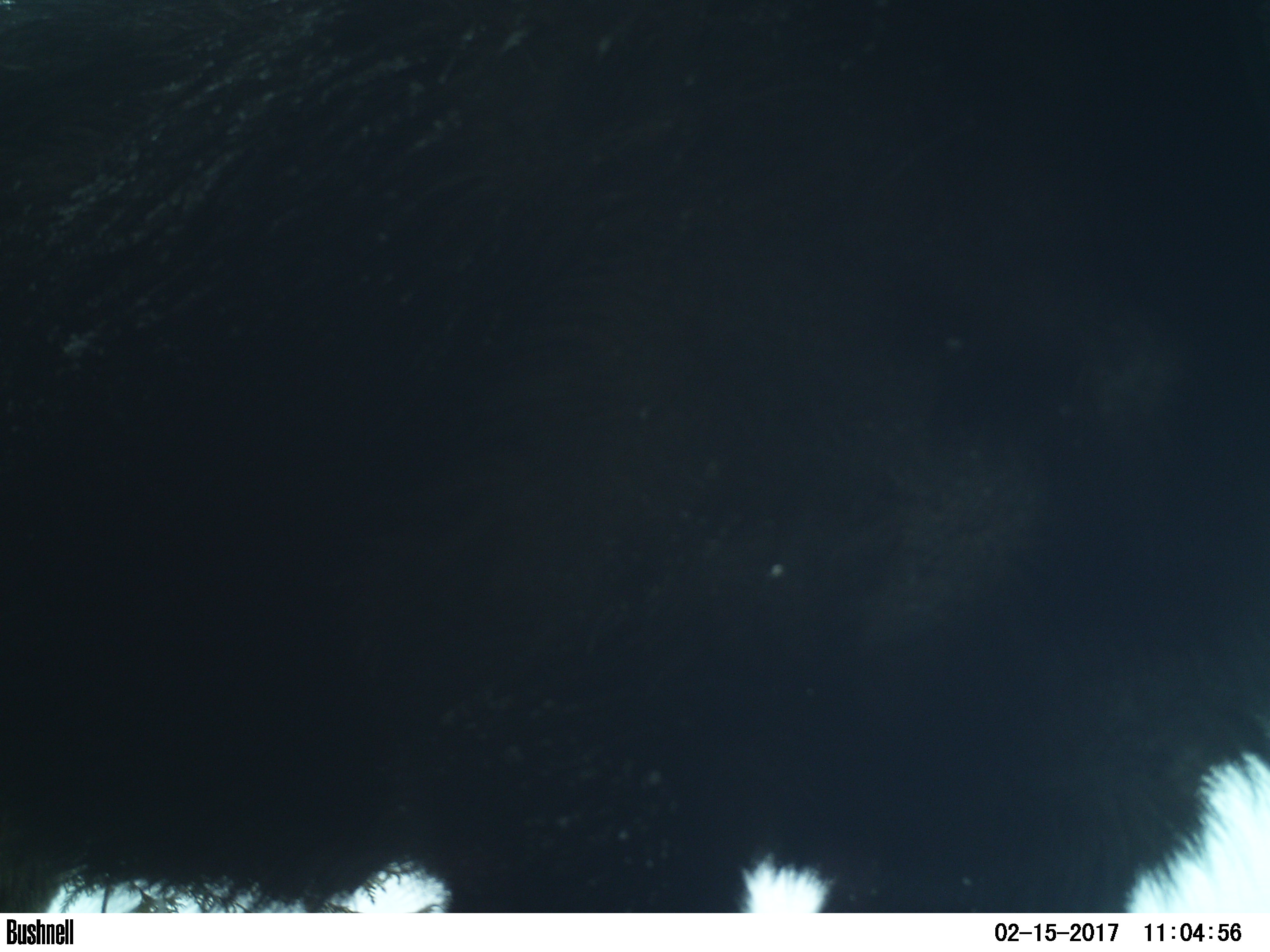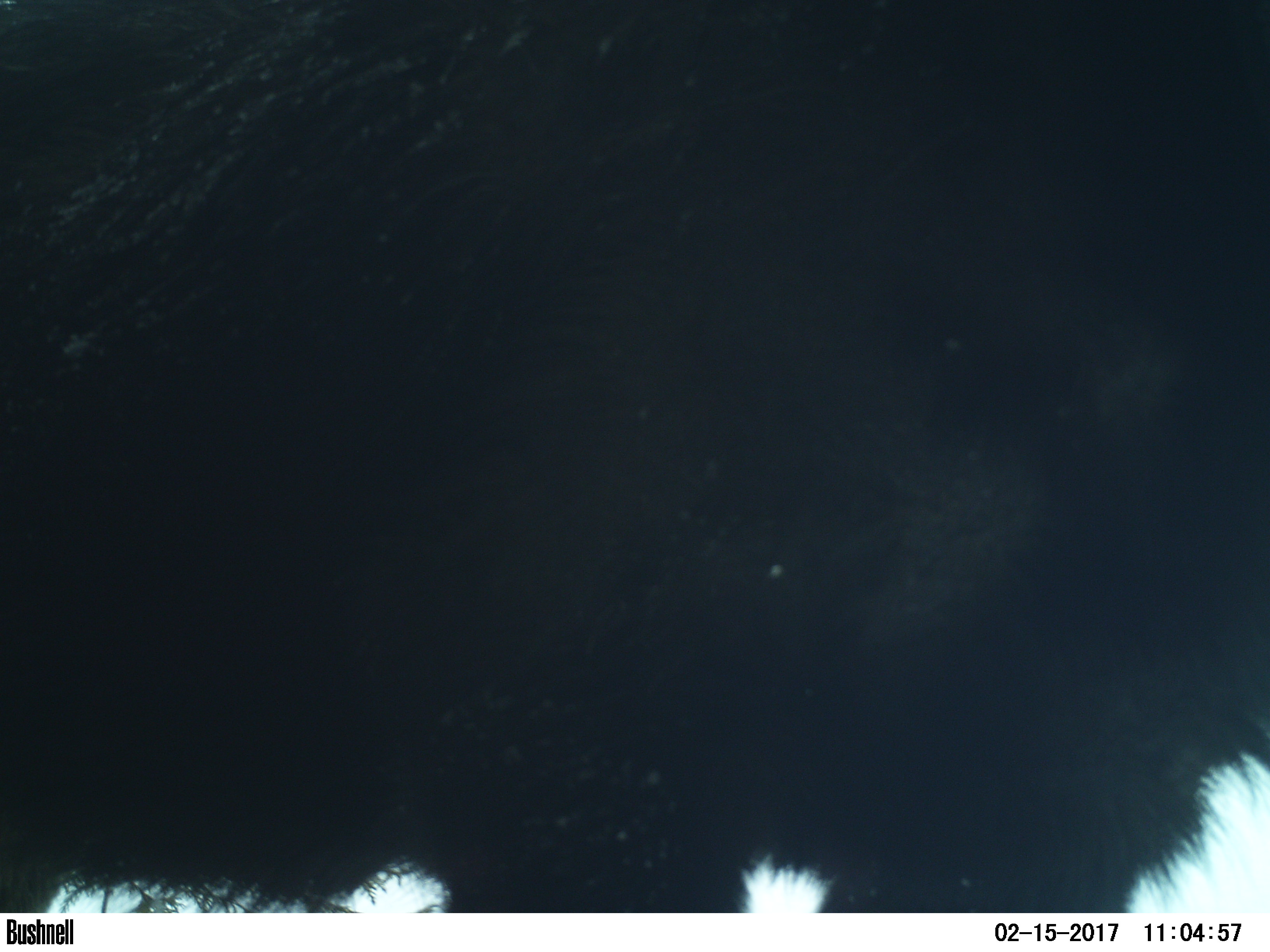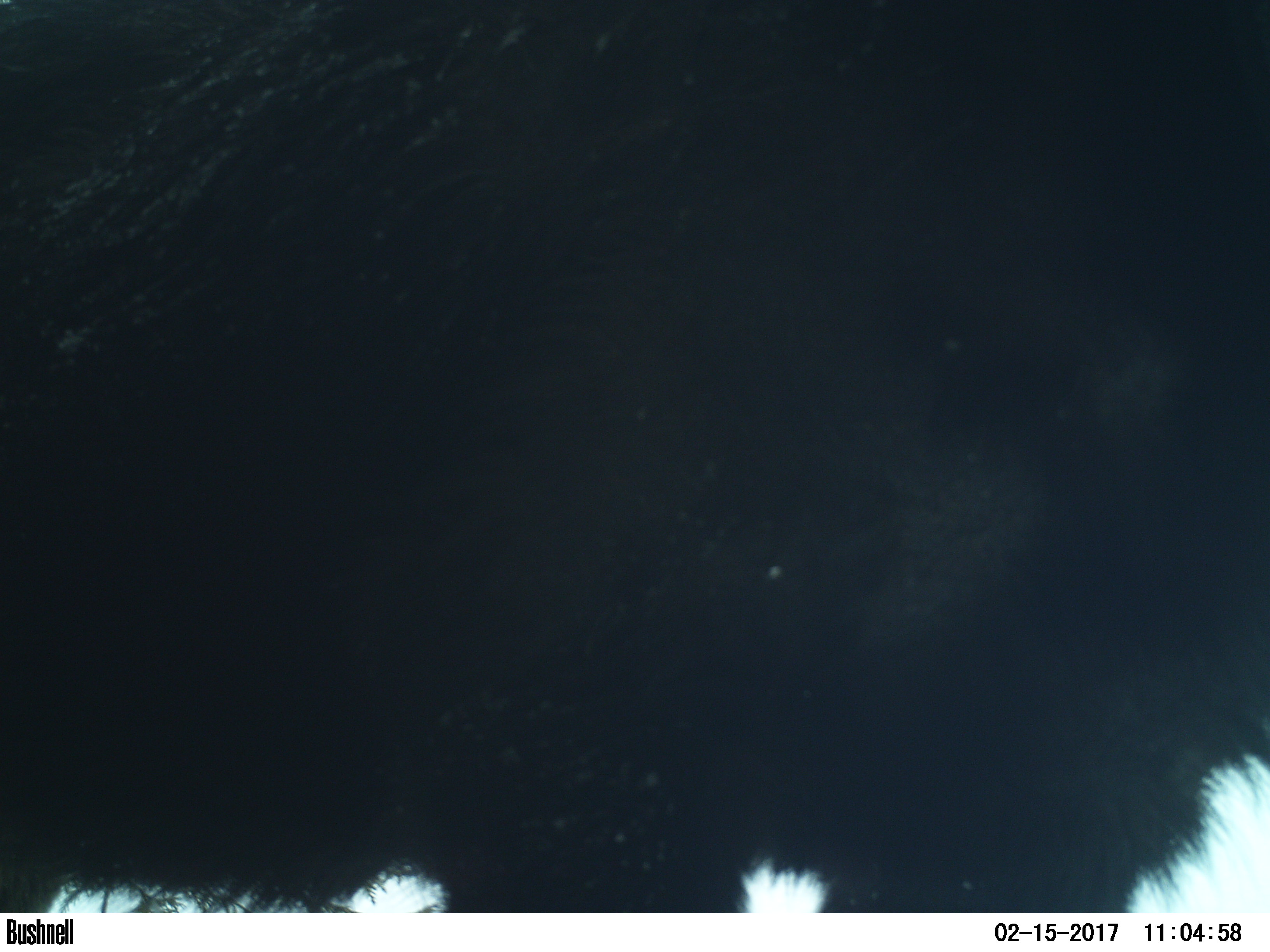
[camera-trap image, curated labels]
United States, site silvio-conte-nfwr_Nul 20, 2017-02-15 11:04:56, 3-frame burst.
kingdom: Animalia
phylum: Chordata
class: Mammalia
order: Artiodactyla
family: Cervidae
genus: Alces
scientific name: Alces alces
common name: moose